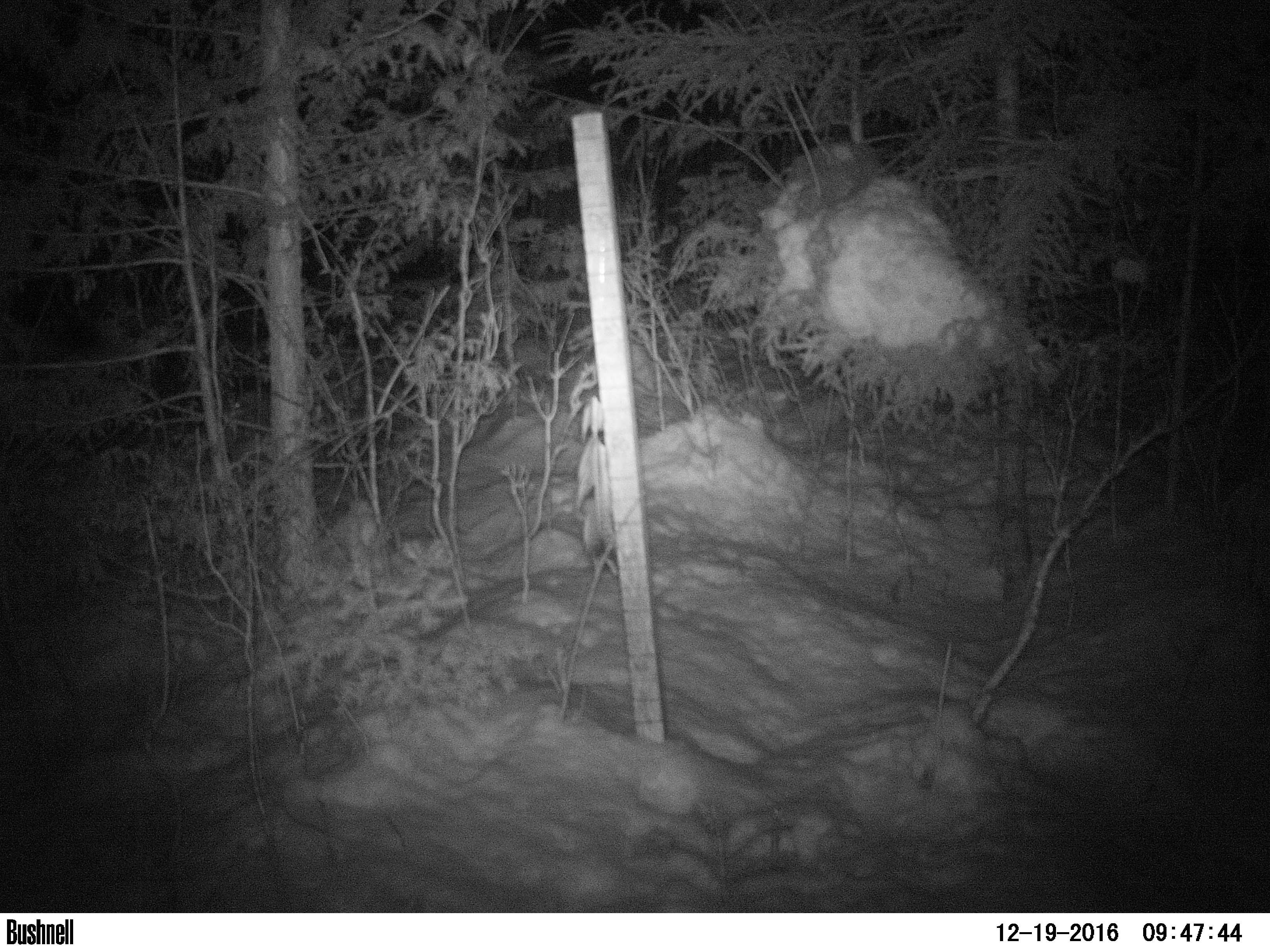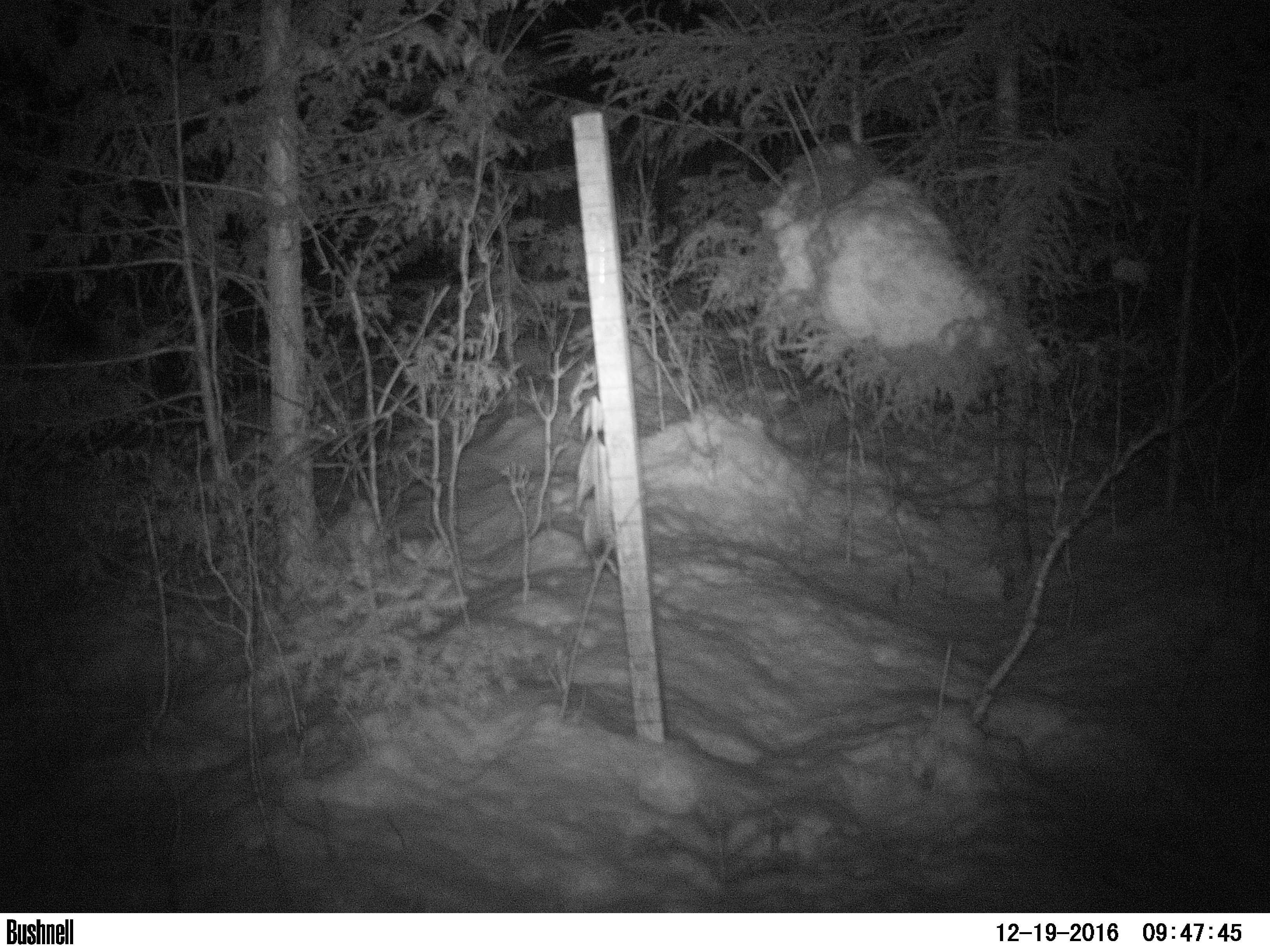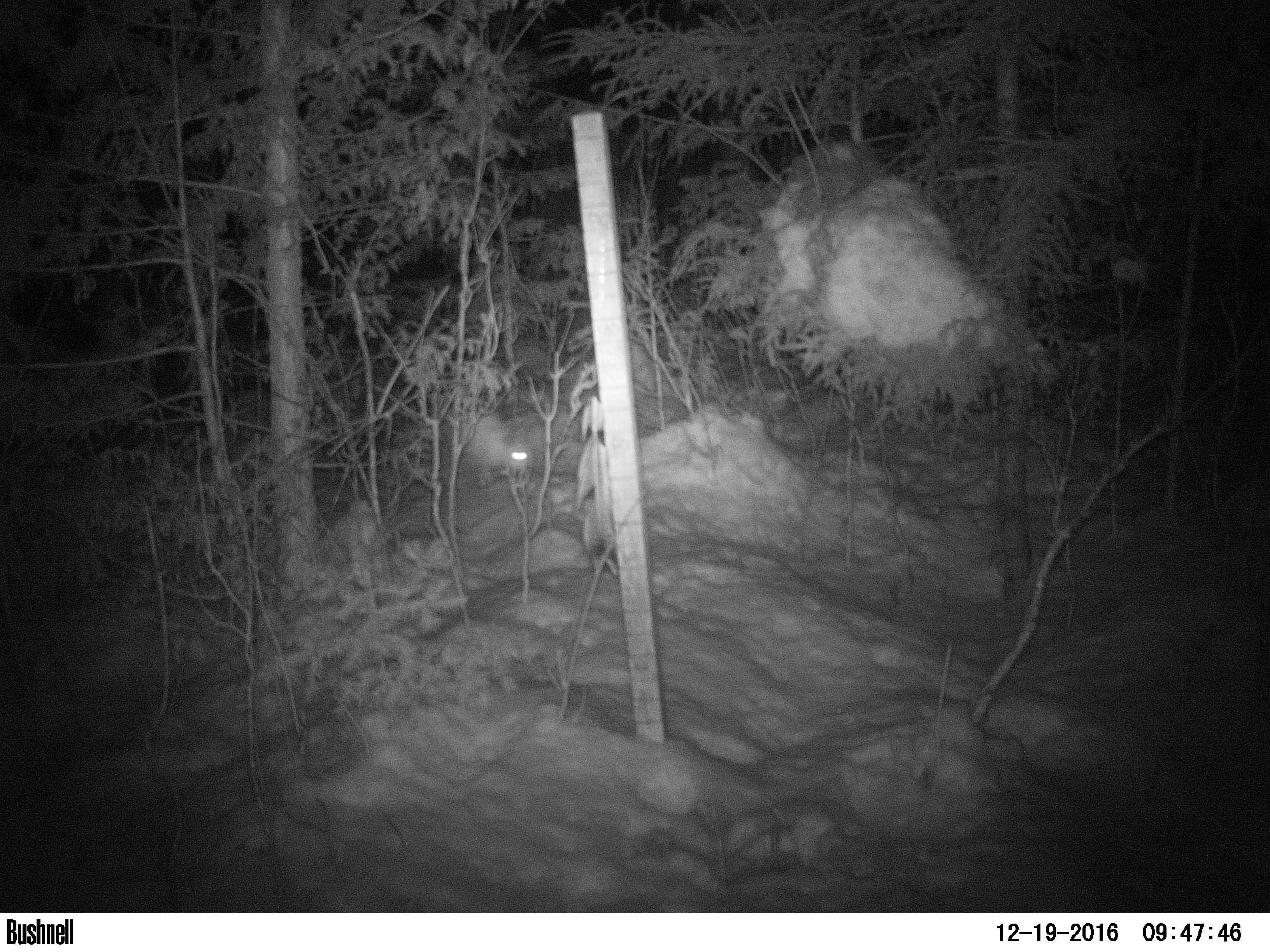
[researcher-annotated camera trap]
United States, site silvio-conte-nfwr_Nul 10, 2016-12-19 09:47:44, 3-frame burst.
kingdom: Animalia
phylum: Chordata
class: Mammalia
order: Lagomorpha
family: Leporidae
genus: Lepus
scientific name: Lepus americanus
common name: snowshoe hare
Snowshoe hare (Lepus americanus).